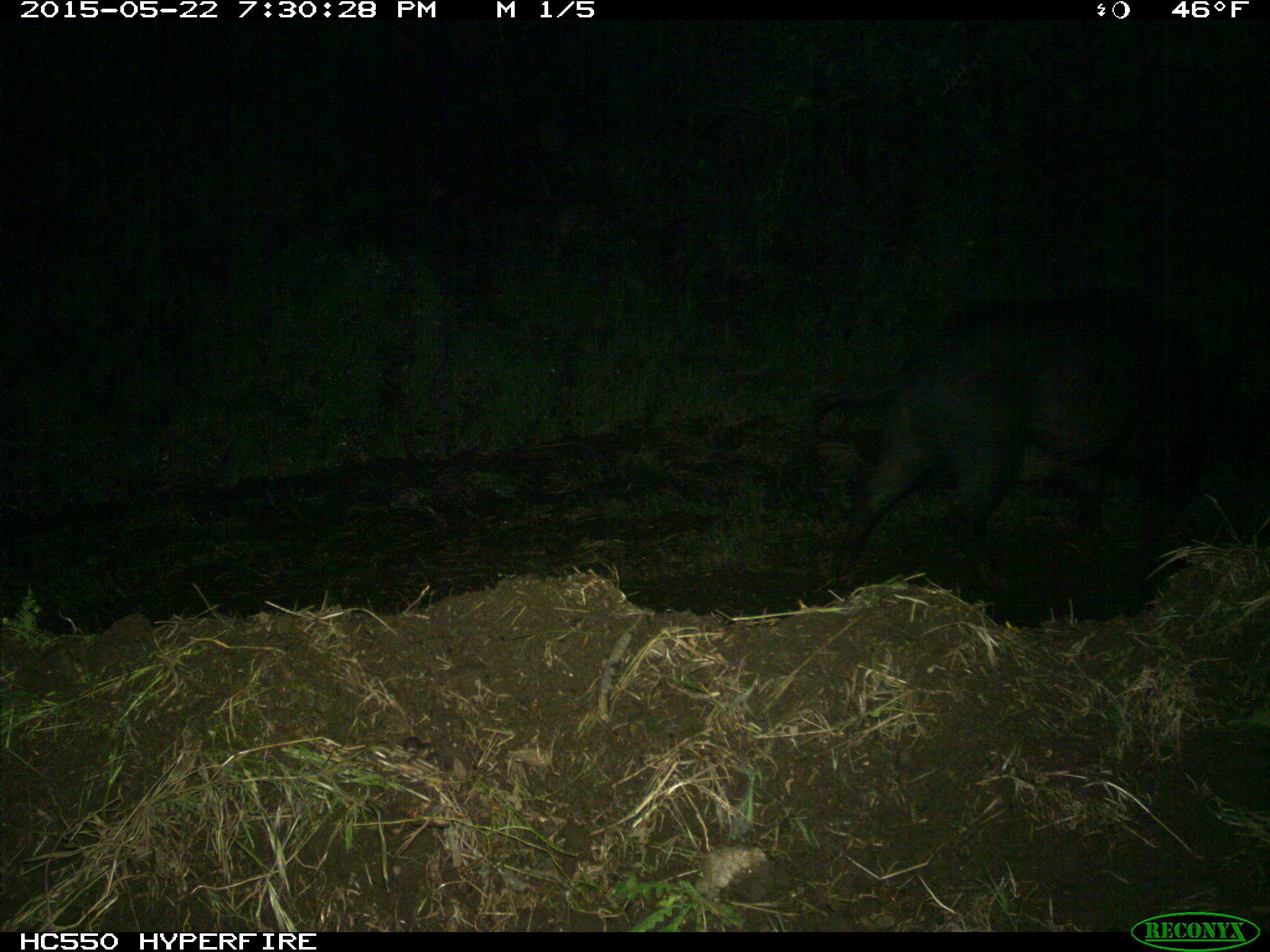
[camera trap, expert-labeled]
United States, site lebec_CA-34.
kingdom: Animalia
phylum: Chordata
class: Mammalia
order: Artiodactyla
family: Suidae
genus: Sus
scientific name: Sus scrofa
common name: wild boar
Sus scrofa (wild boar).